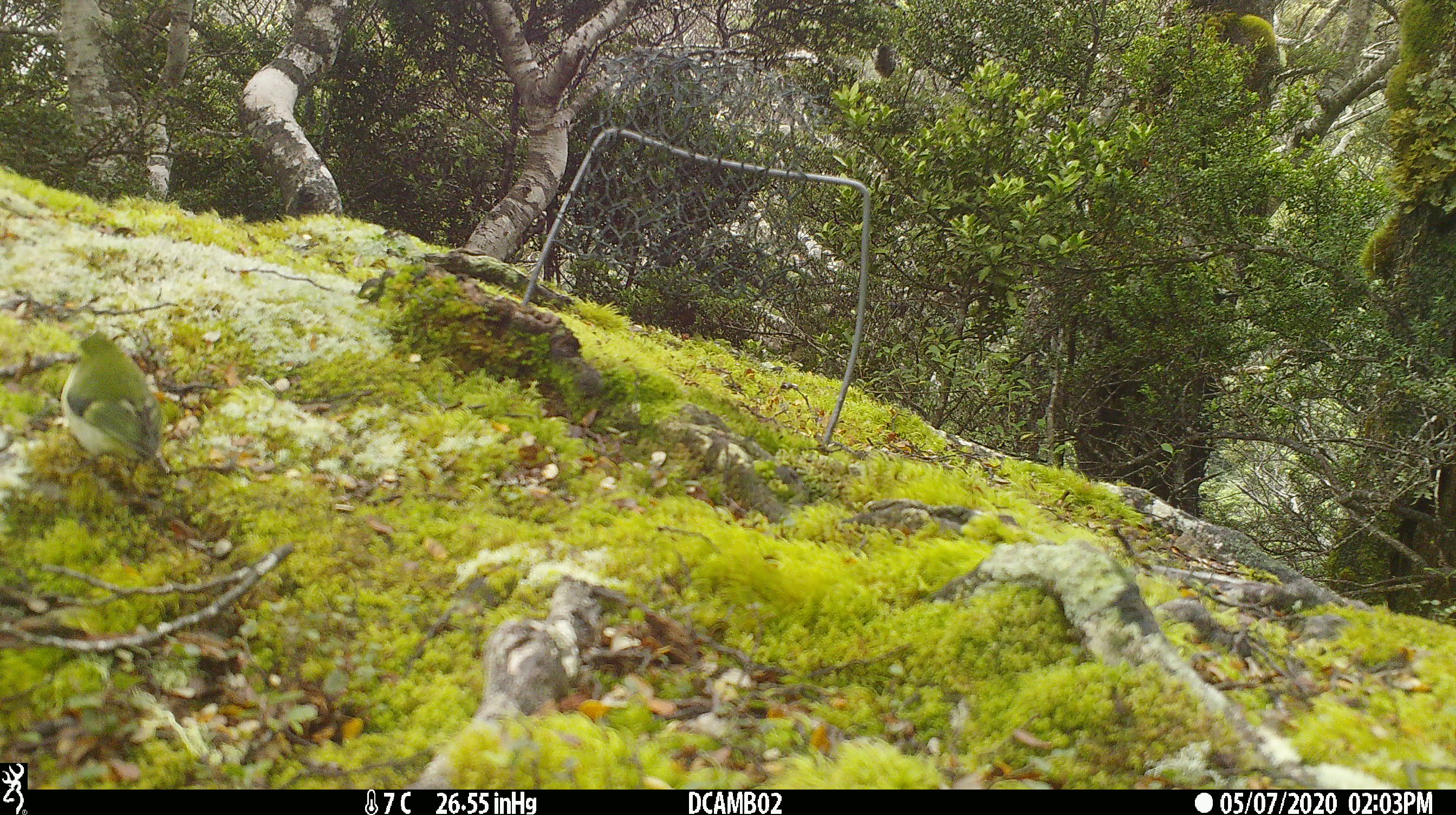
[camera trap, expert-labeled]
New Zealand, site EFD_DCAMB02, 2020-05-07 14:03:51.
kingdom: Animalia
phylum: Chordata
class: Aves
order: Passeriformes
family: Acanthisittidae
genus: Acanthisitta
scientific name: Acanthisitta chloris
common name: rifleman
Rifleman (Acanthisitta chloris).